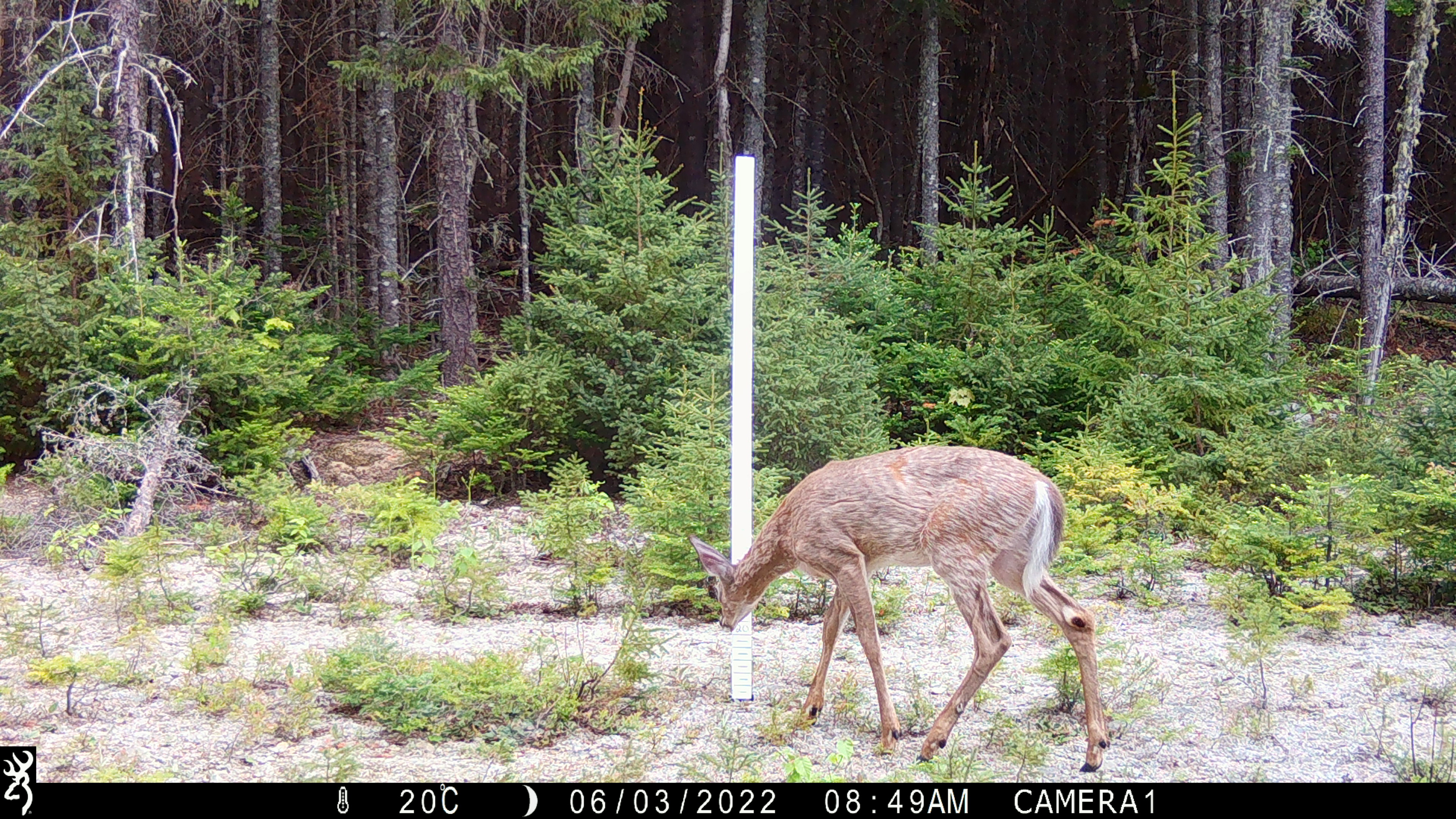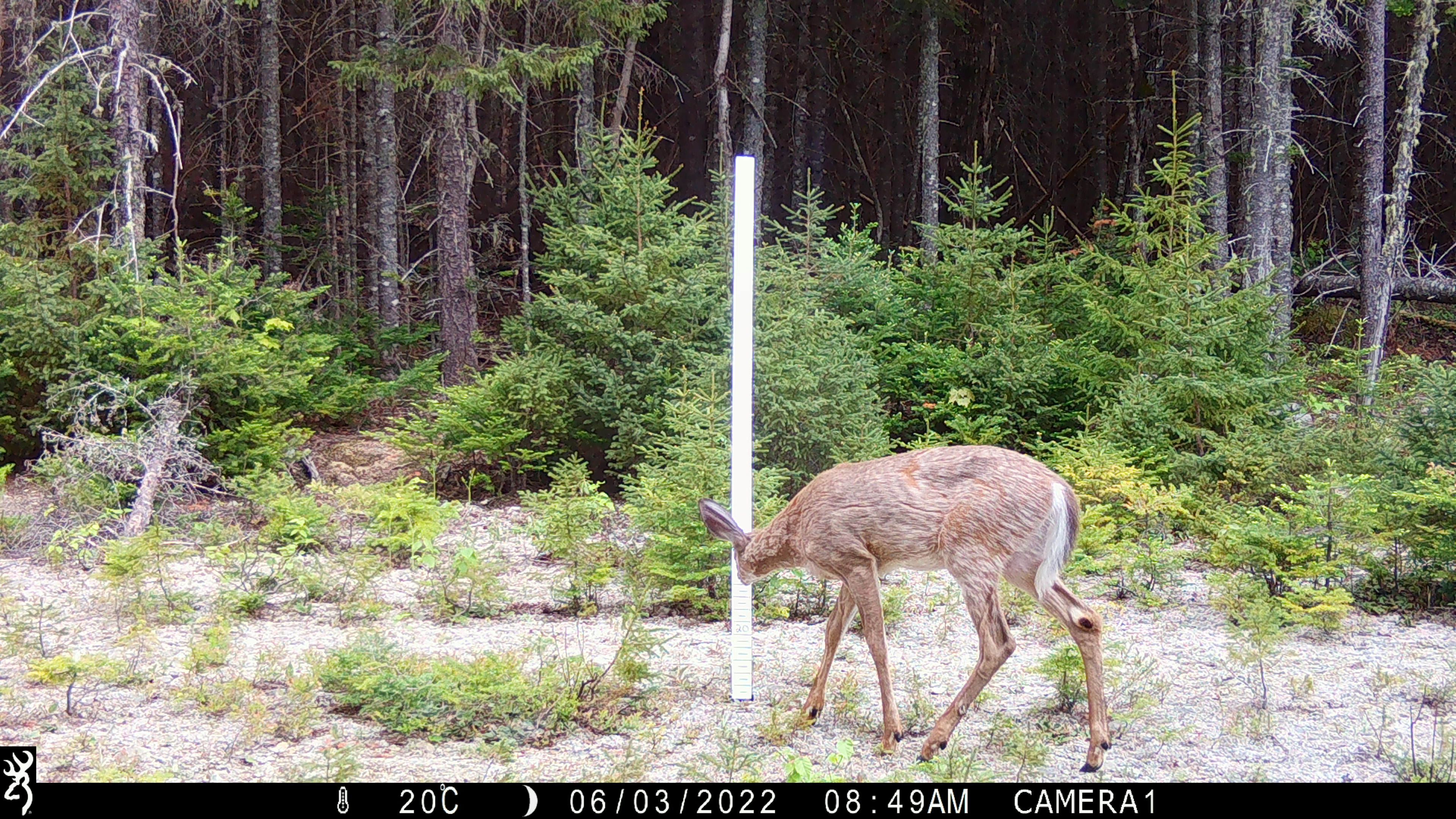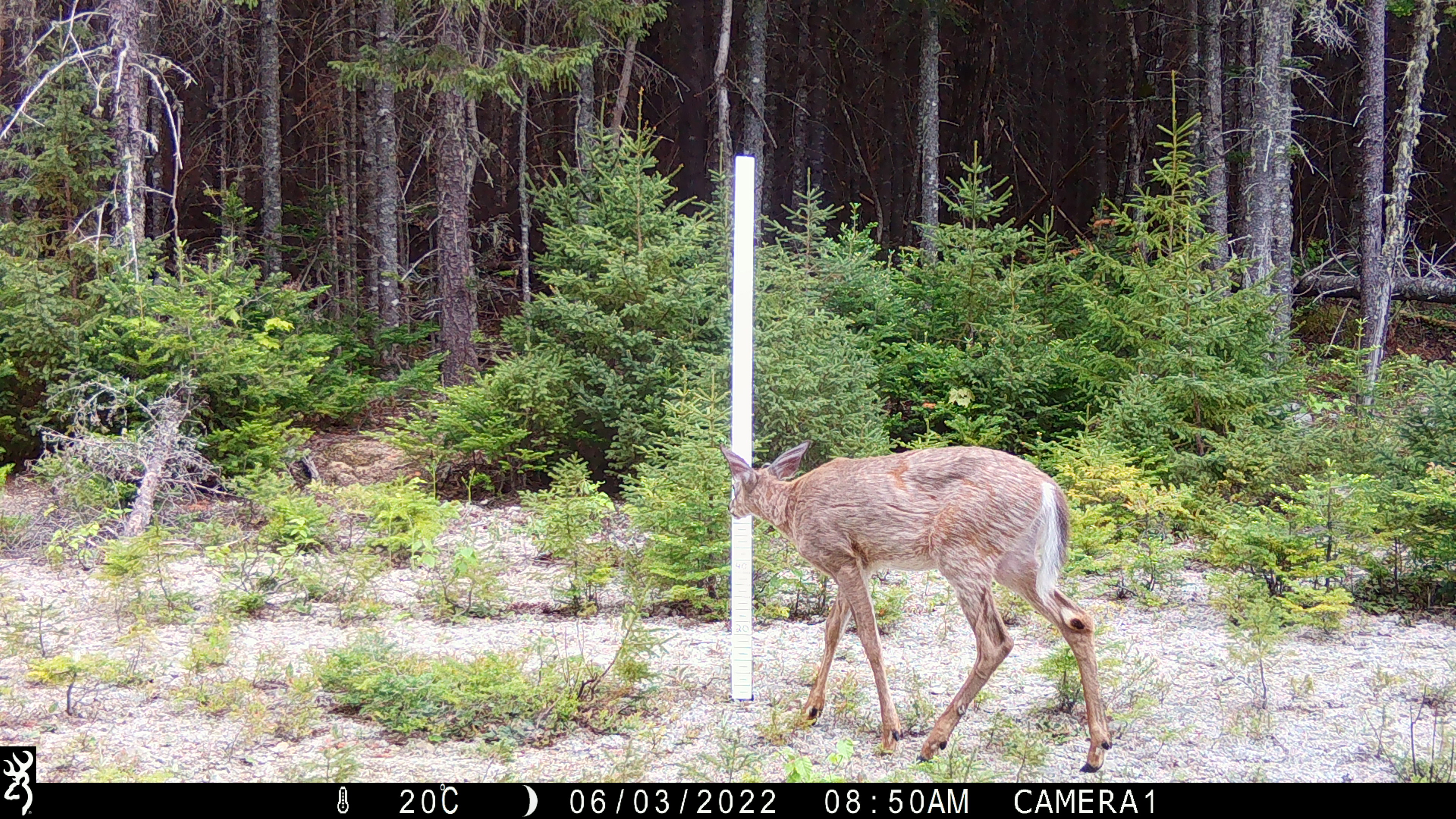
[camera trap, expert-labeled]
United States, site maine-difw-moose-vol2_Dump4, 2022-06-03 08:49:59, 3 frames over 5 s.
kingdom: Animalia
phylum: Chordata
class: Mammalia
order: Artiodactyla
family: Cervidae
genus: Odocoileus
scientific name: Odocoileus virginianus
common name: white-tailed deer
White-tailed deer (Odocoileus virginianus).